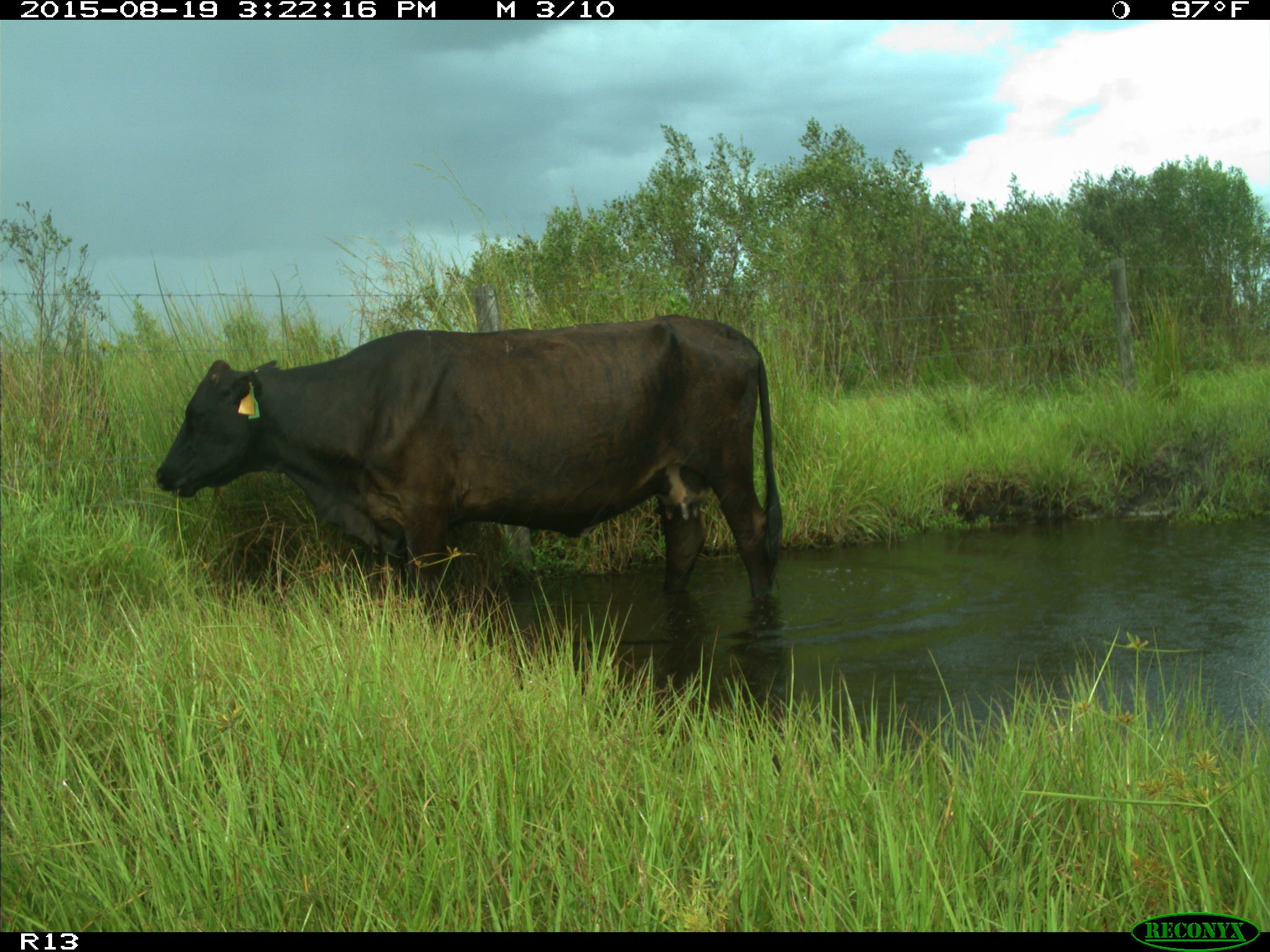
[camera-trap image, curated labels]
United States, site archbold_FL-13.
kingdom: Animalia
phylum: Chordata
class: Mammalia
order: Artiodactyla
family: Bovidae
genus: Bos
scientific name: Bos taurus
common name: domestic cow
Bos taurus (domestic cow).